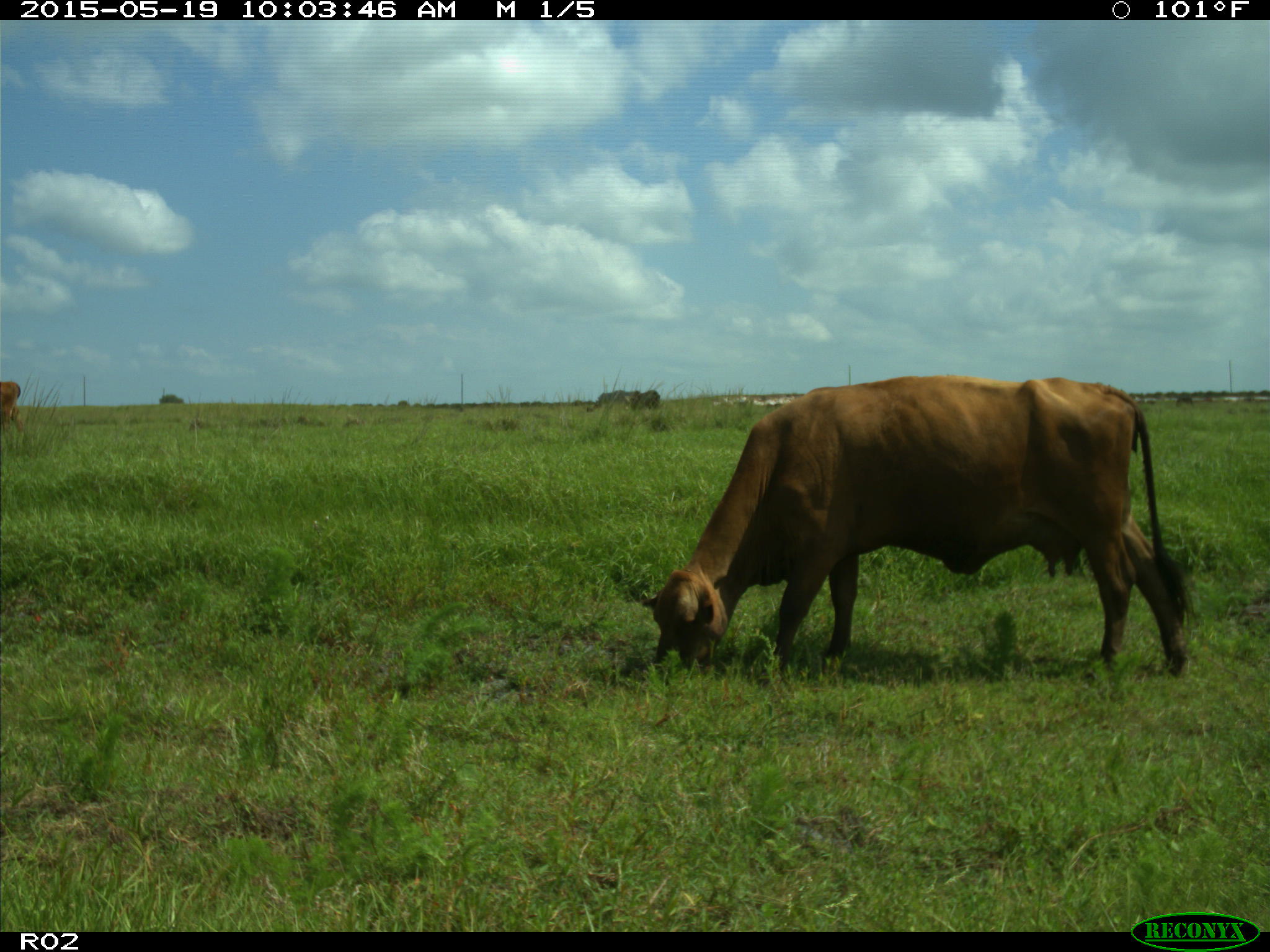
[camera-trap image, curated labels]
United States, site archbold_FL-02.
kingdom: Animalia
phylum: Chordata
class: Mammalia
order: Artiodactyla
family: Bovidae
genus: Bos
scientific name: Bos taurus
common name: domestic cow